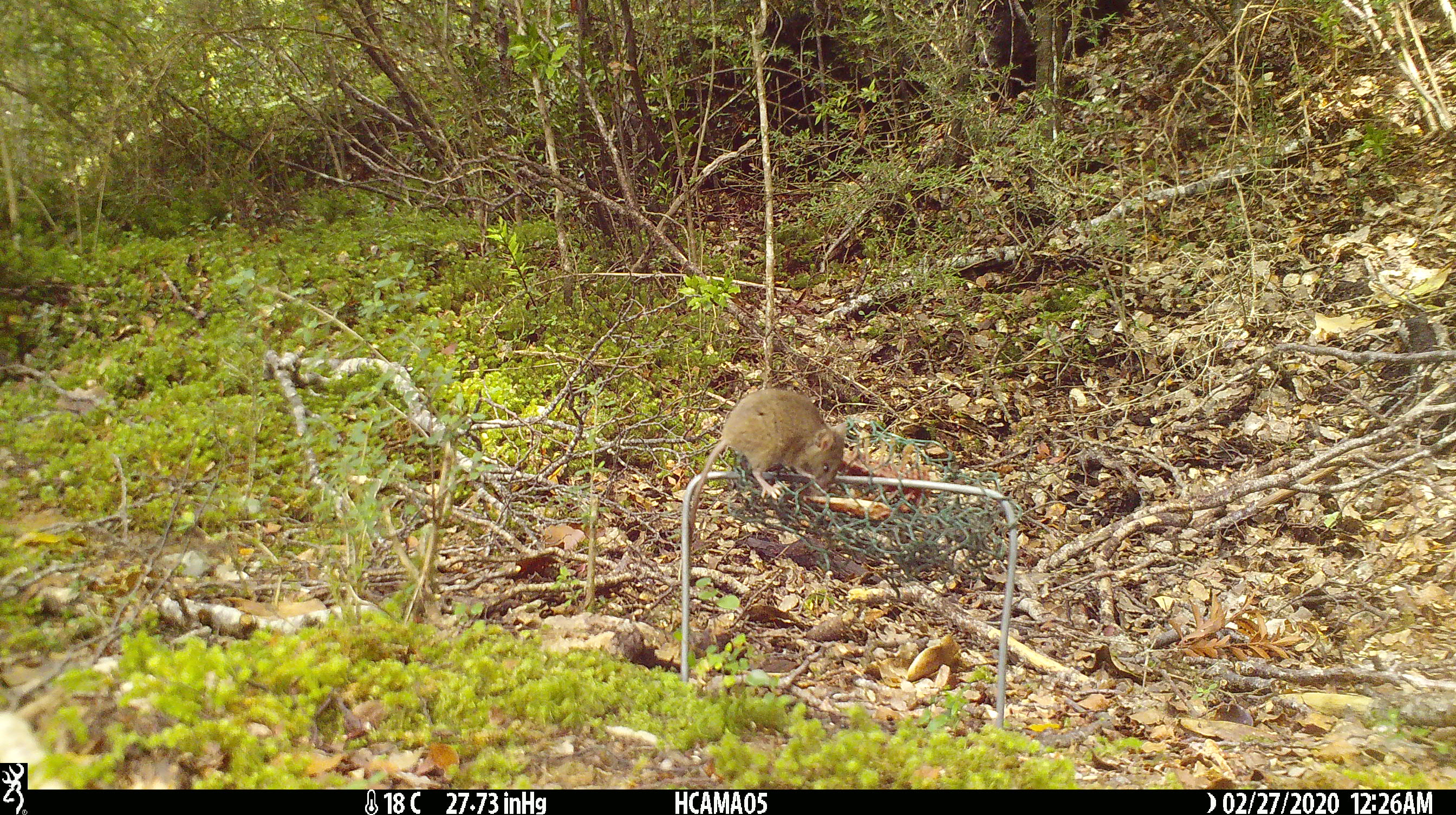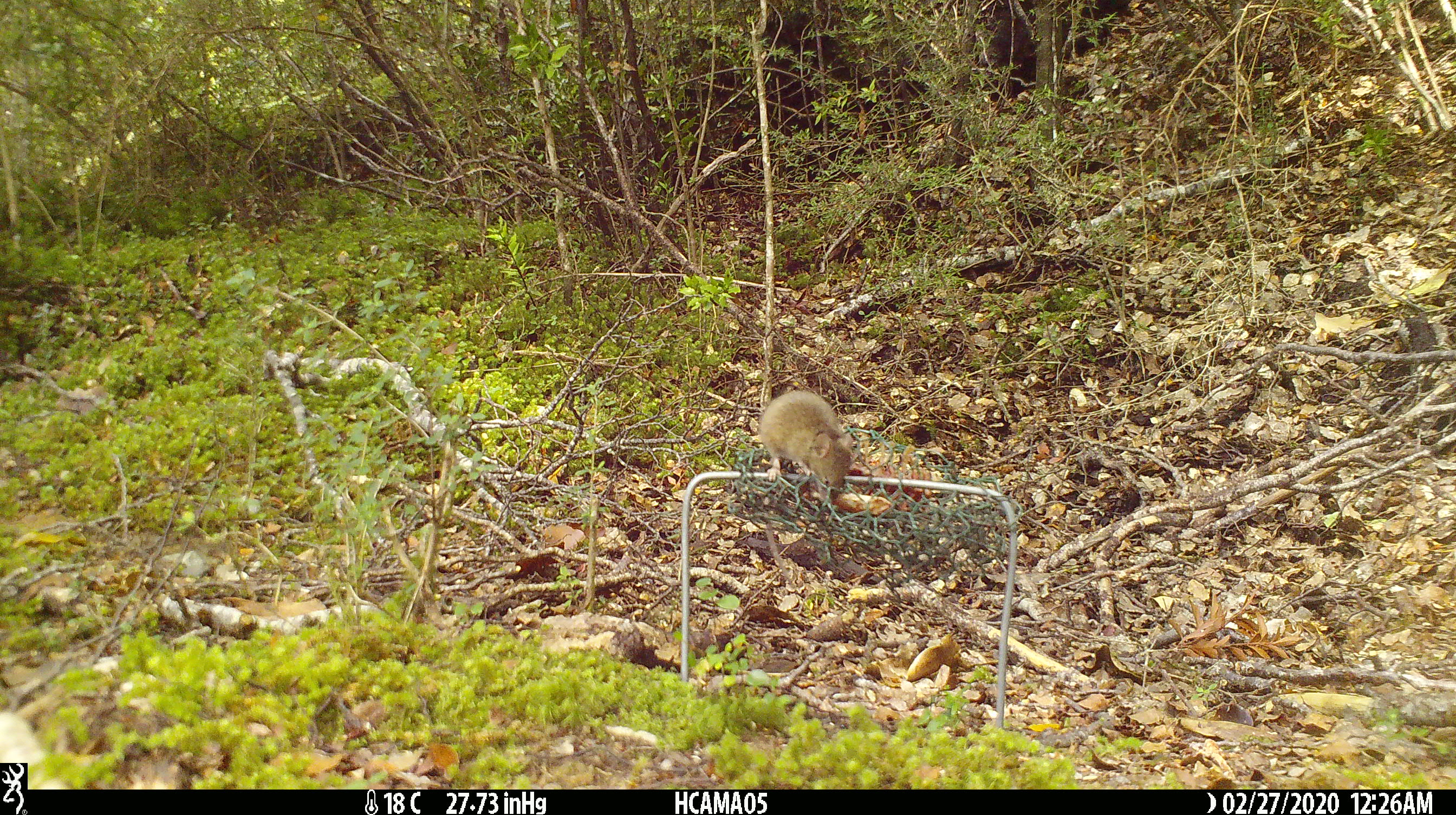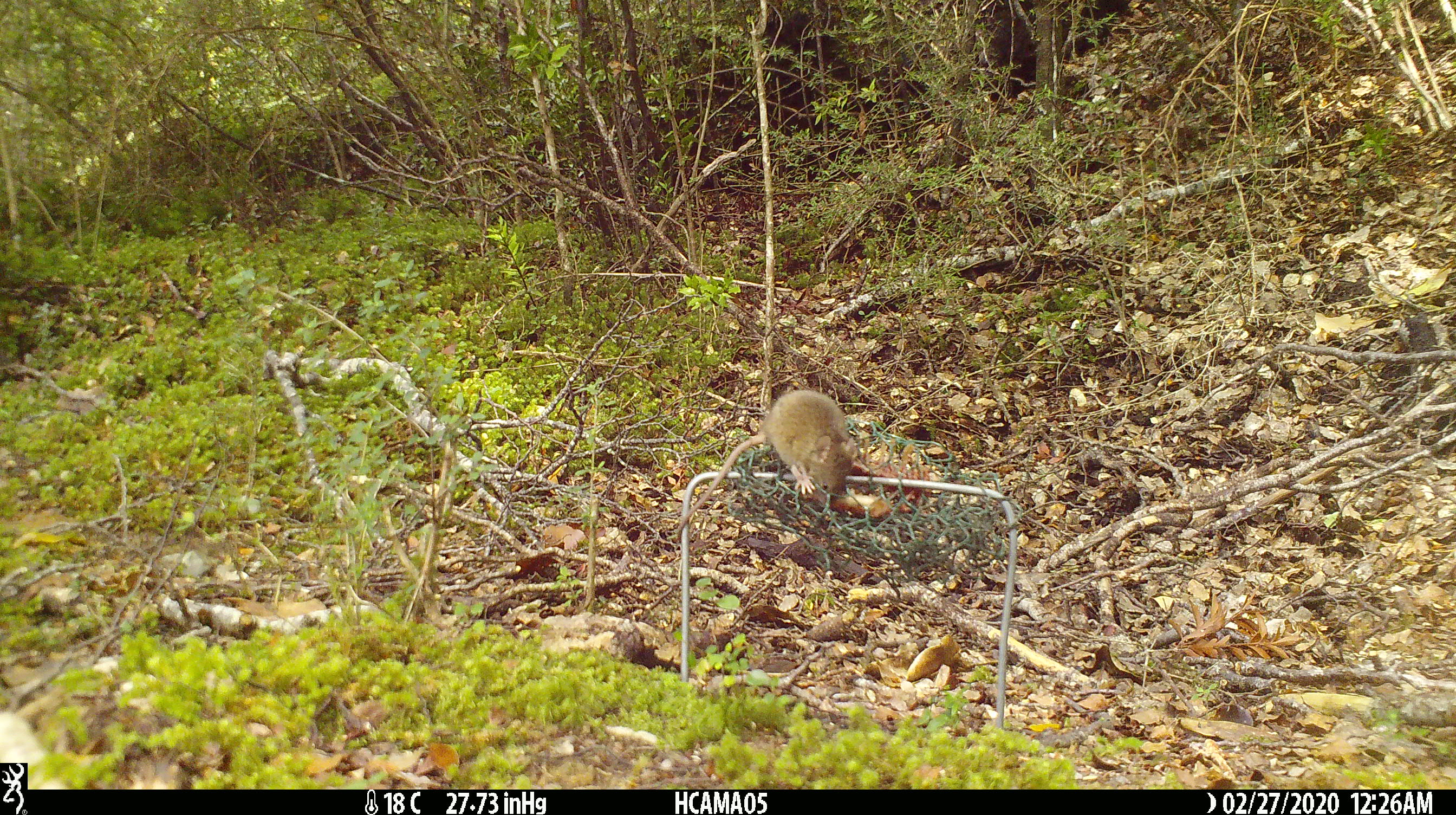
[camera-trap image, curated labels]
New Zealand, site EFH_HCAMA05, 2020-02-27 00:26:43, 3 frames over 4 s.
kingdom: Animalia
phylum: Chordata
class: Mammalia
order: Rodentia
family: Muridae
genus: Mus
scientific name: Mus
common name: mouse